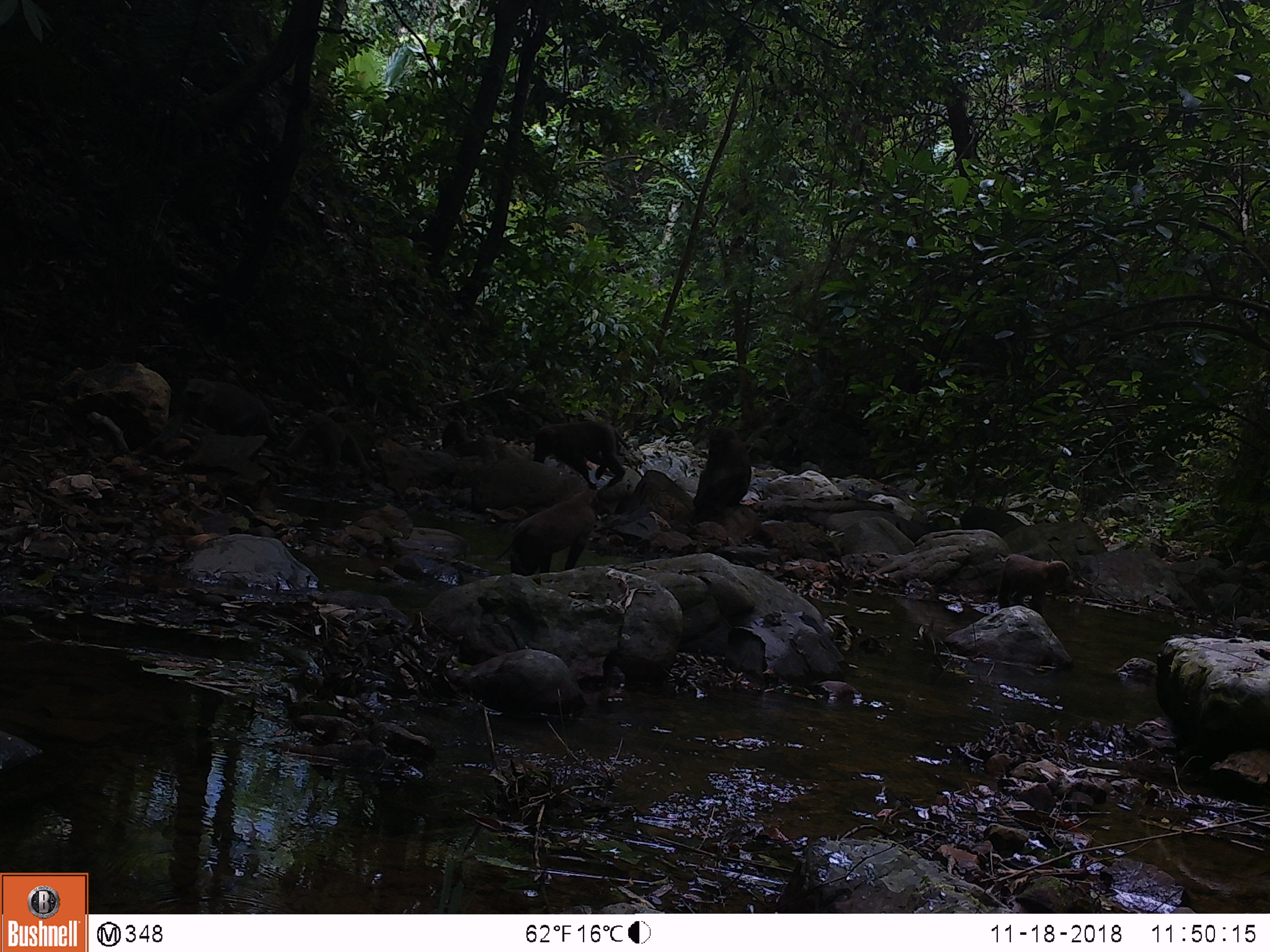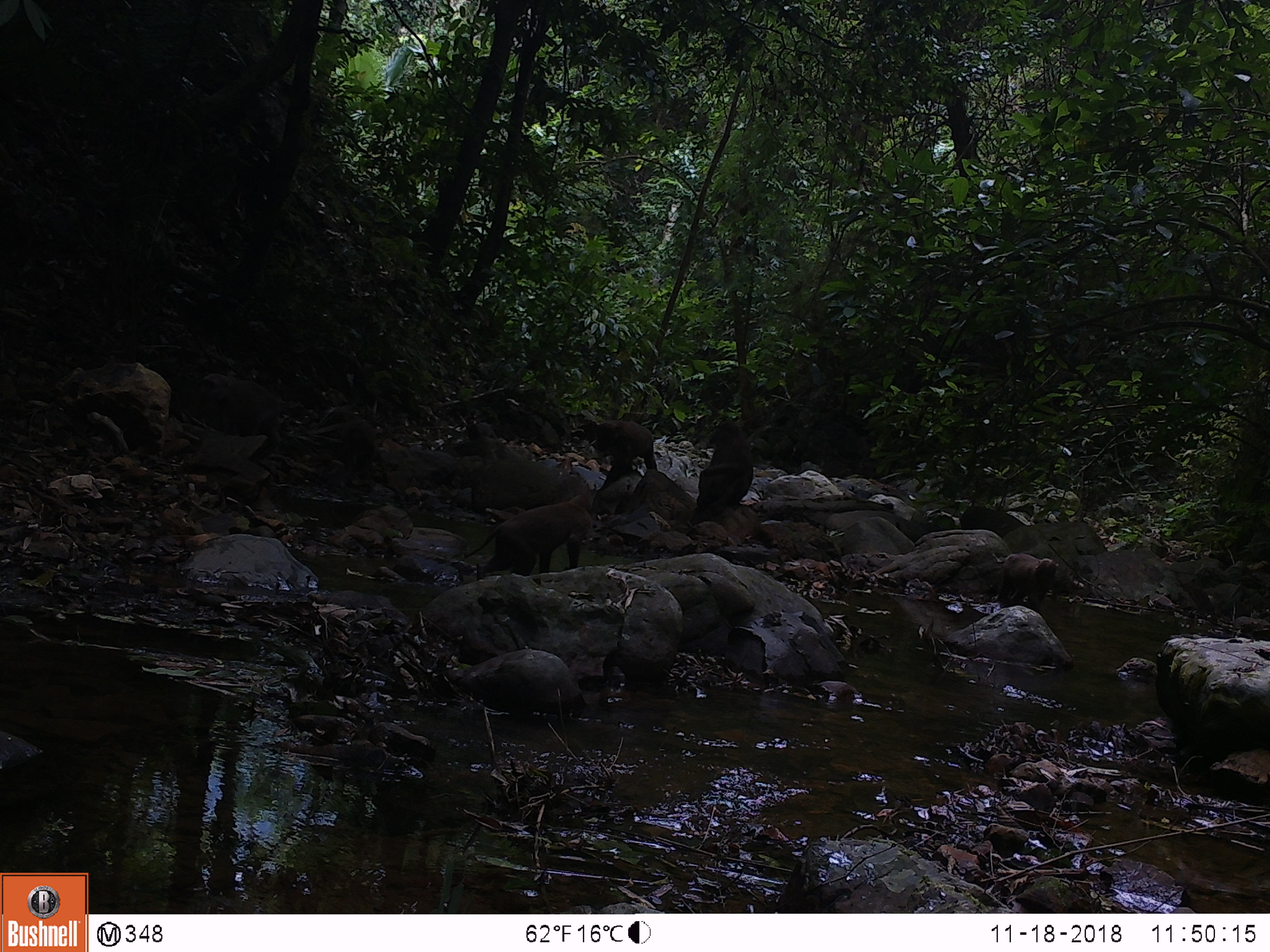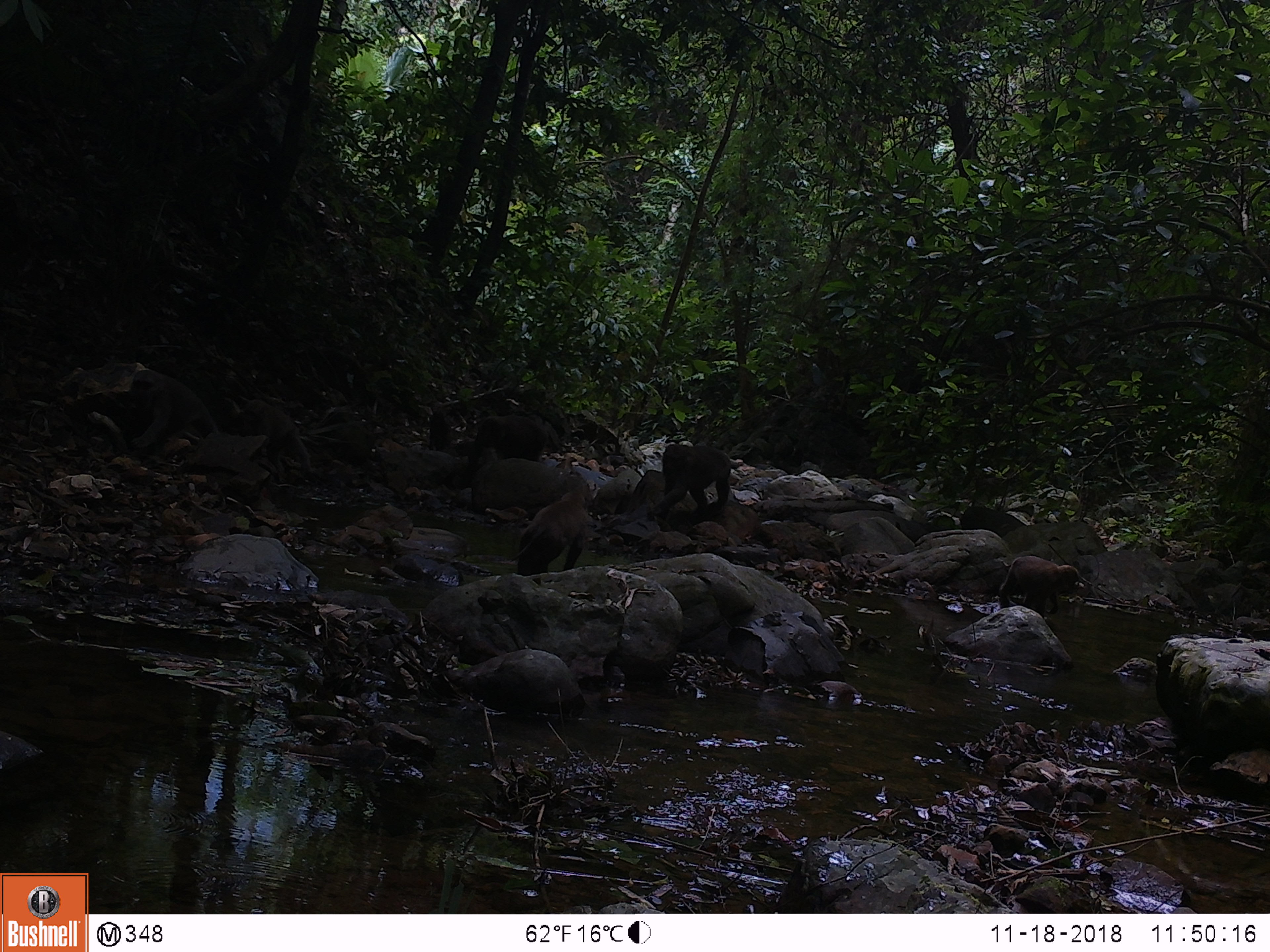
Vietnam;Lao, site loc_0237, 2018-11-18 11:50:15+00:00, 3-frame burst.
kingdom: Animalia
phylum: Chordata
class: Mammalia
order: Primates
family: Cercopithecidae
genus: Macaca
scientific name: Macaca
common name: macaques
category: assam or rhesus macaque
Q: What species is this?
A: Assam or rhesus macaque (macaques) (Macaca).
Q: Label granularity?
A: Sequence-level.